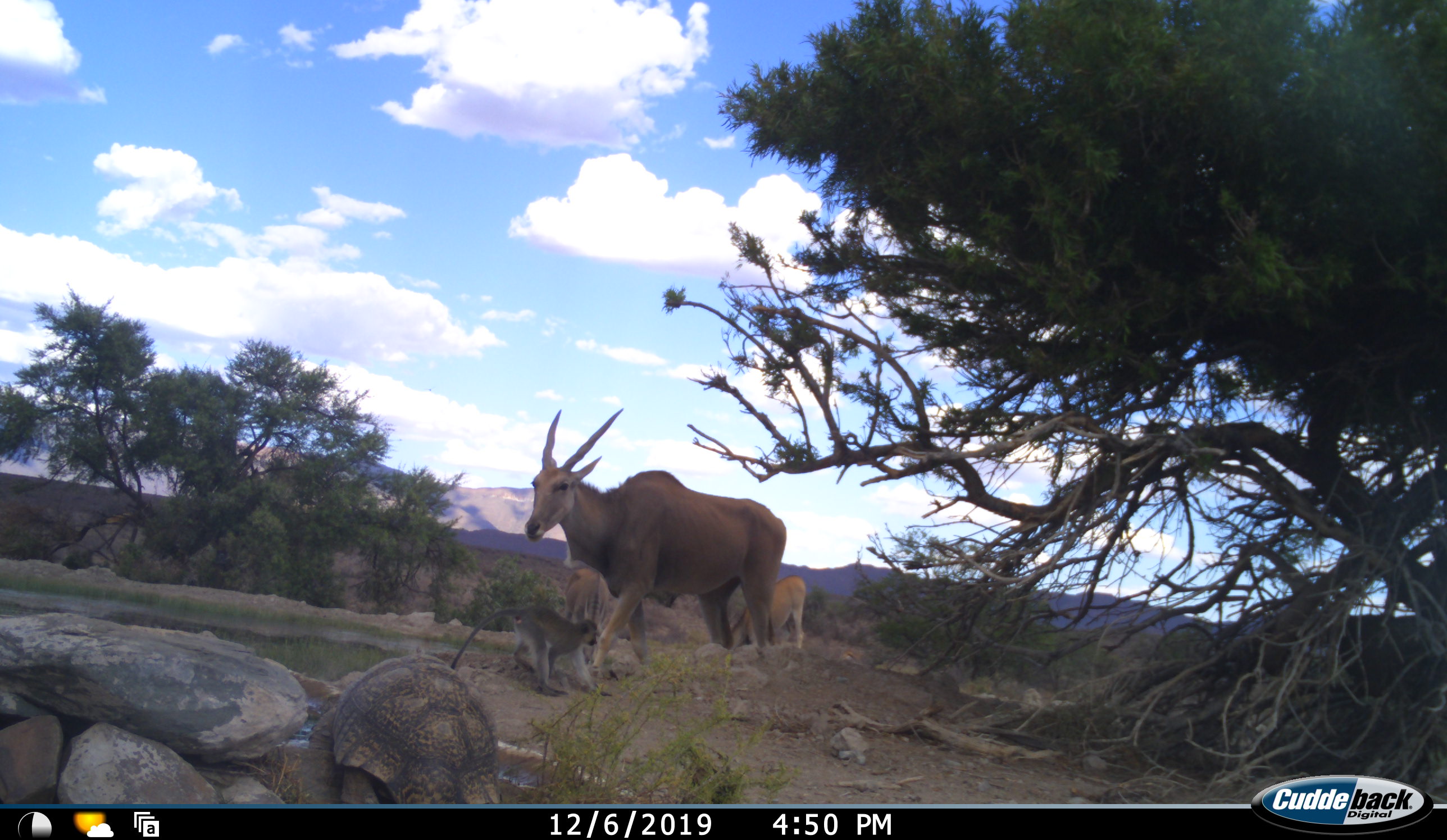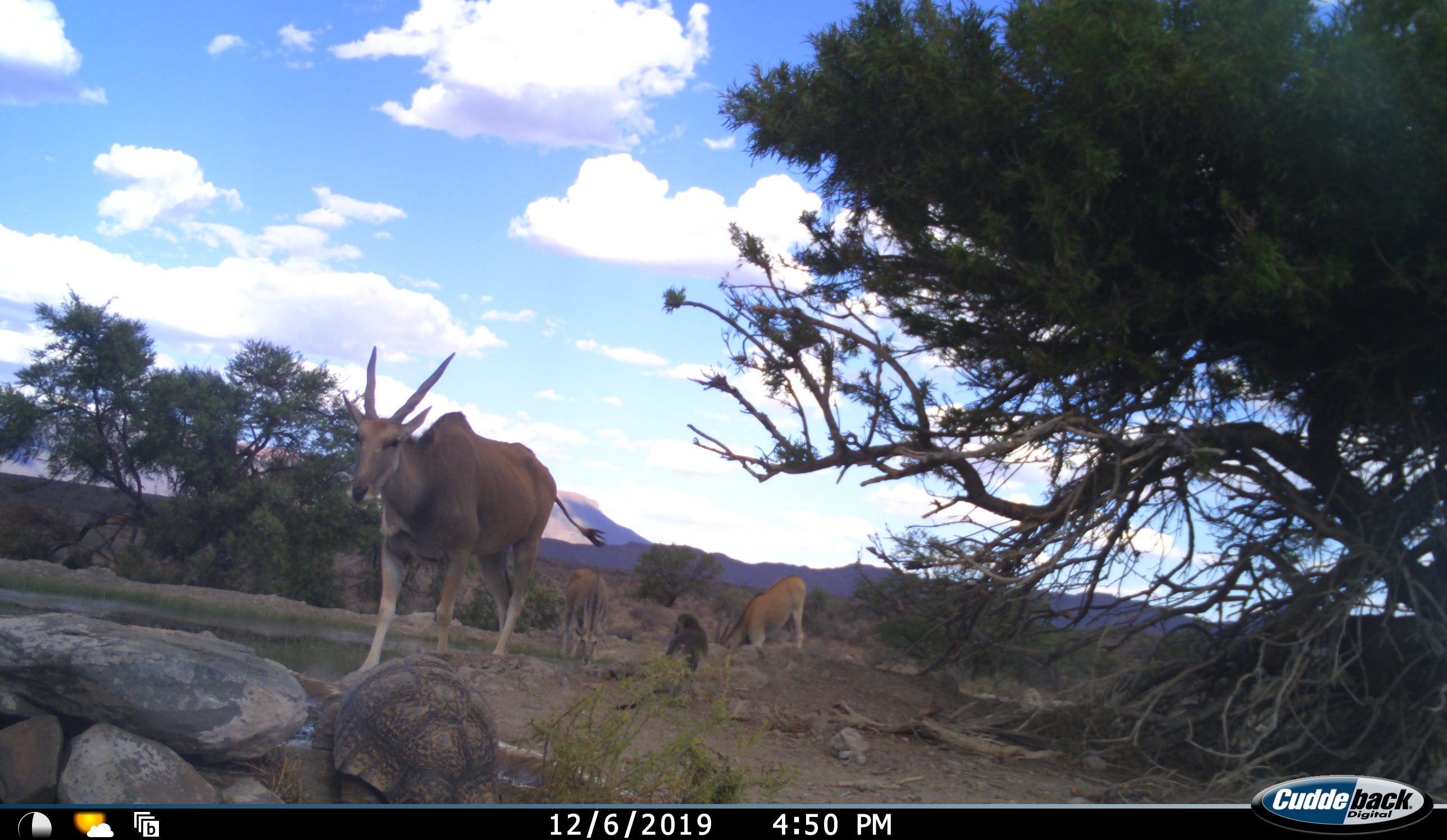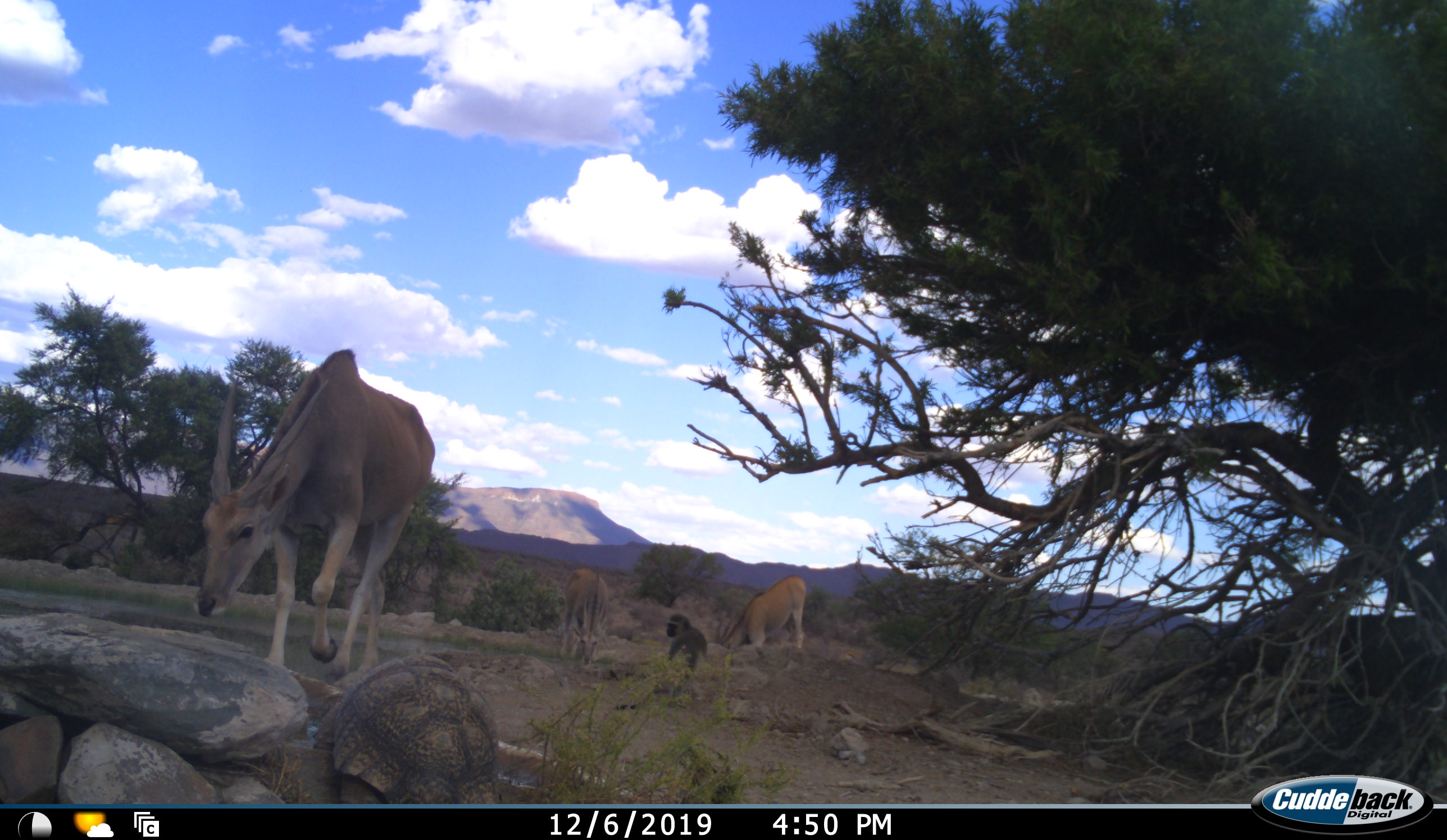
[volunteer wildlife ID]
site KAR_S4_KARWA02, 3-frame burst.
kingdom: Animalia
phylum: Chordata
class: Mammalia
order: Artiodactyla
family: Bovidae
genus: Tragelaphus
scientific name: Tragelaphus oryx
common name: eland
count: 3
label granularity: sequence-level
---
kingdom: Animalia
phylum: Chordata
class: Mammalia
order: Primates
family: Cercopithecidae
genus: Chlorocebus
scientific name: Chlorocebus pygerythrus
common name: vervet monkey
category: monkeyvervet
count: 1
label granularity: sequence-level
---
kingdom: Animalia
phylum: Chordata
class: Reptilia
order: Testudines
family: Testudinidae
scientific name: Testudinidae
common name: tortoise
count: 1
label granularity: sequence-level